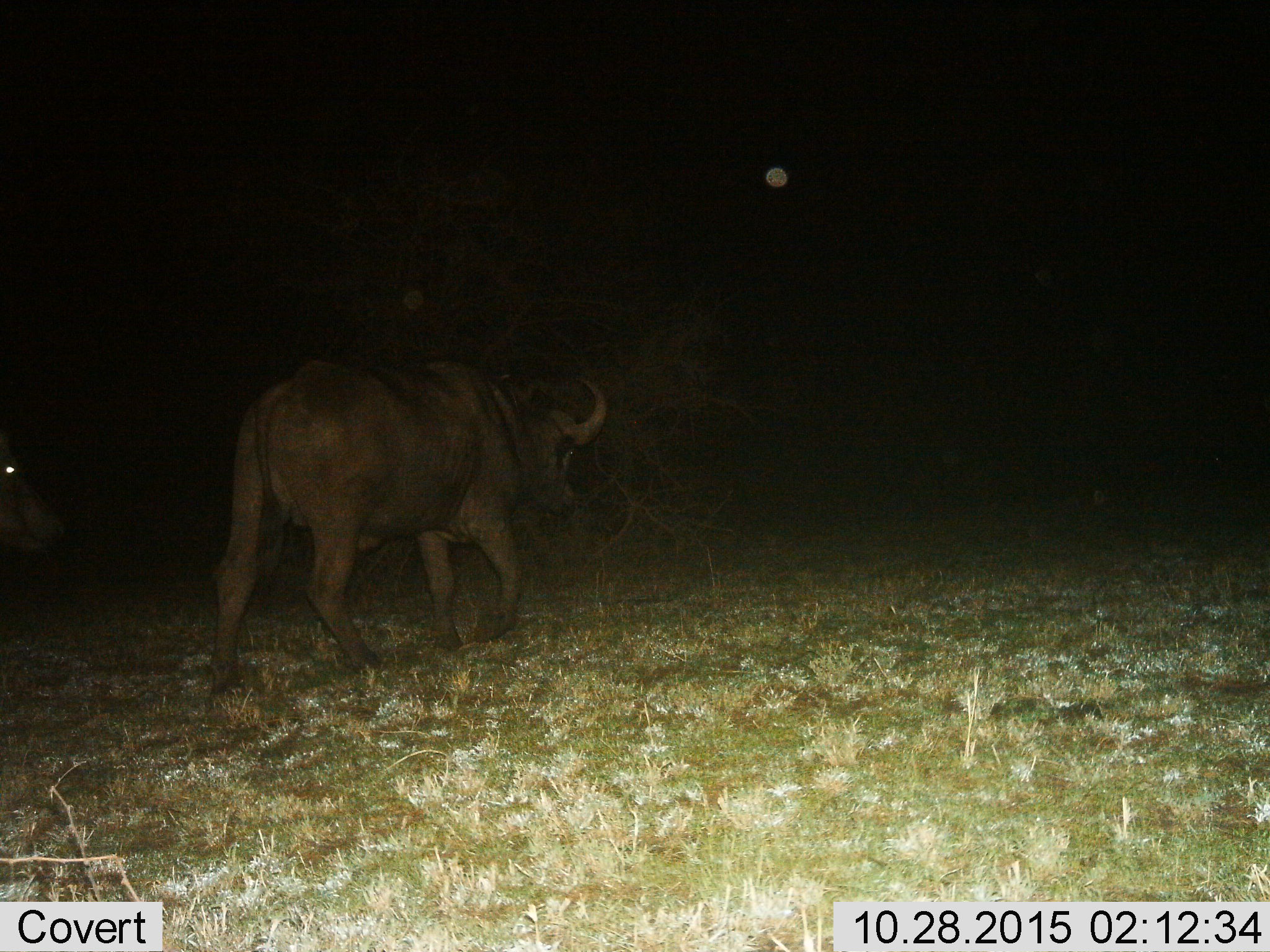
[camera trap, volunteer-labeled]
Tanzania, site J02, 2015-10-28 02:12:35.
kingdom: Animalia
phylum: Chordata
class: Mammalia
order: Artiodactyla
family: Bovidae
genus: Syncerus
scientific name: Syncerus caffer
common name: cape buffalo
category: buffalo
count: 1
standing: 11%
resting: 0%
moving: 89%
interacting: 0%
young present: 0%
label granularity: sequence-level